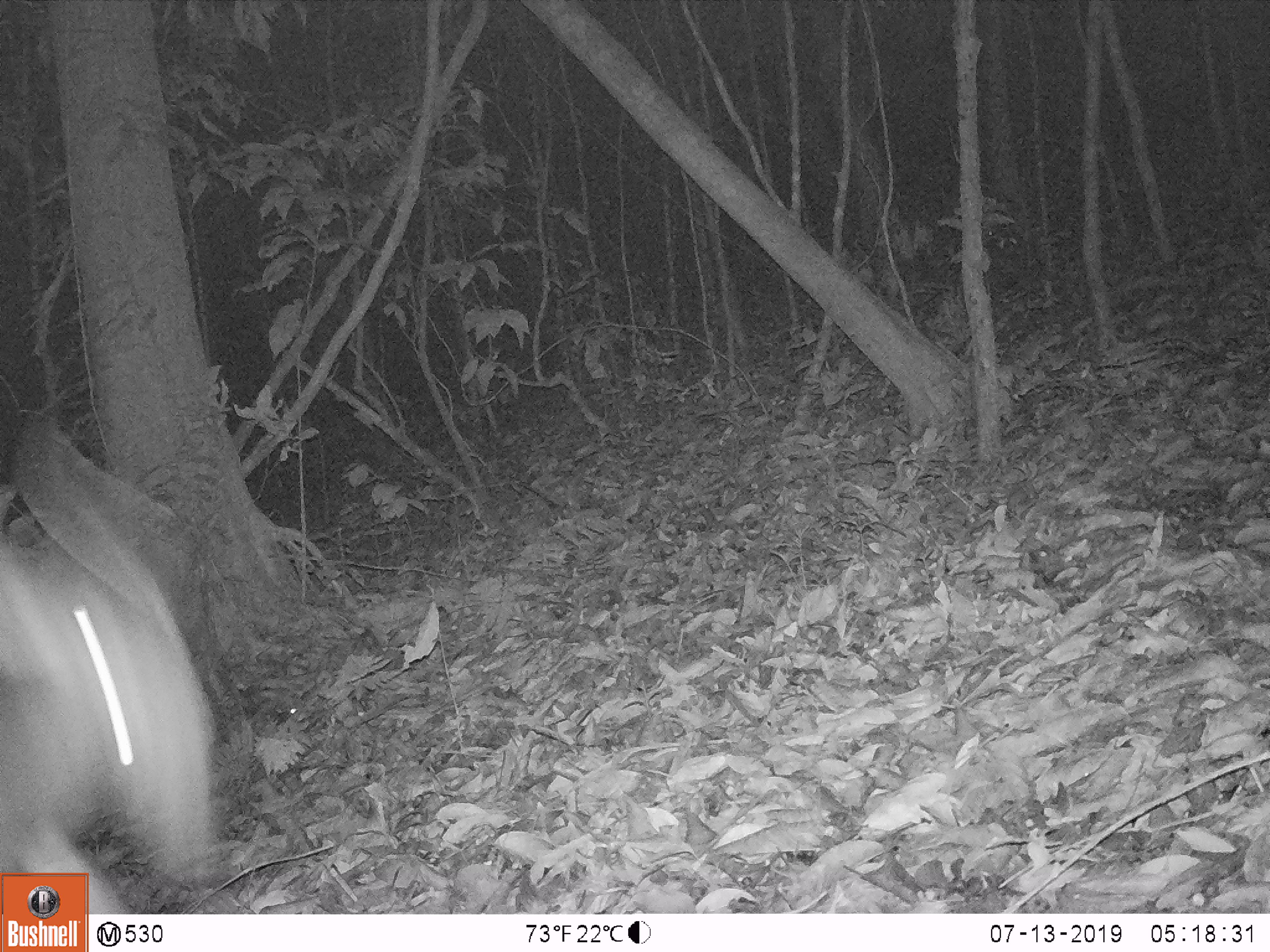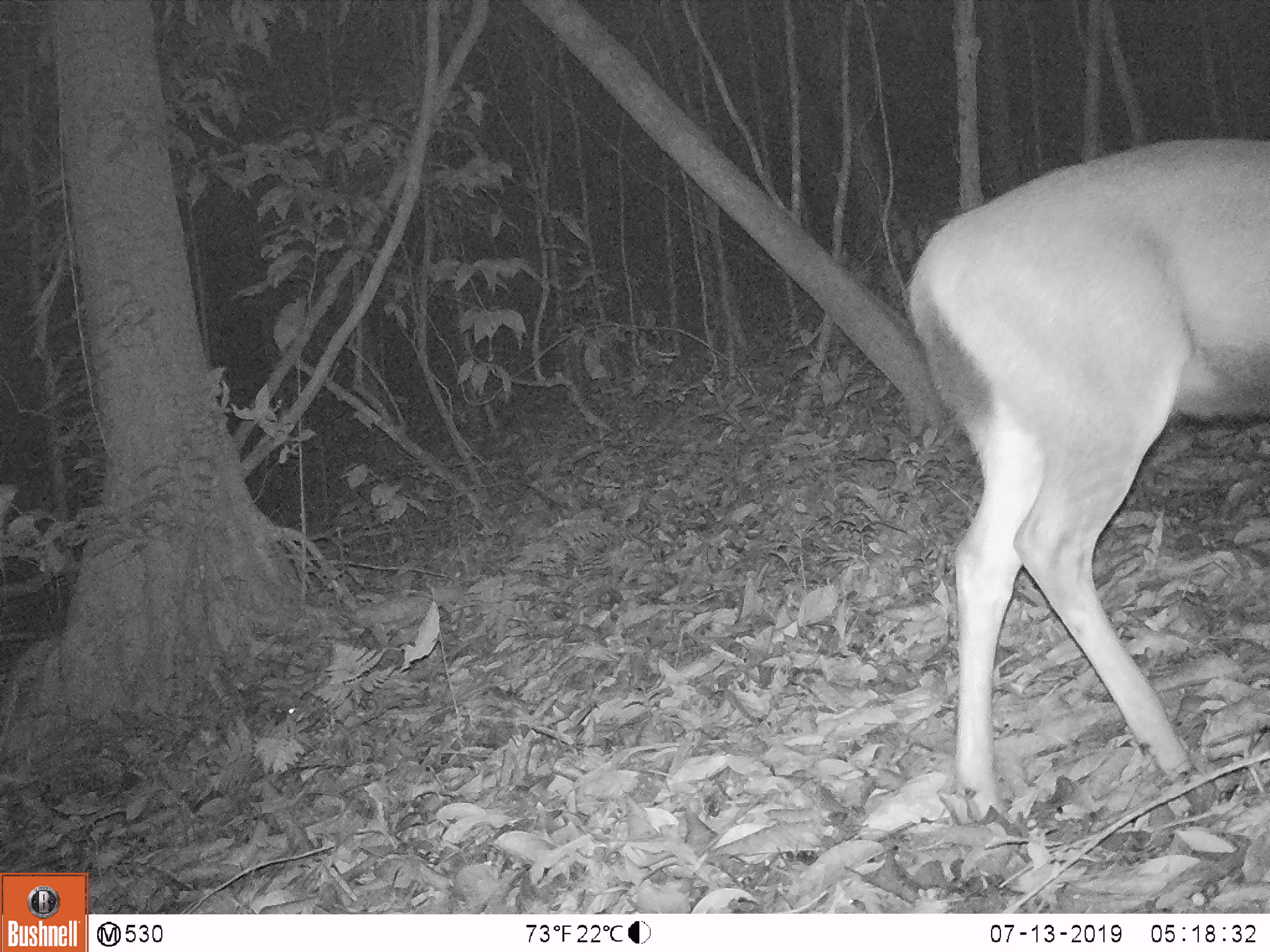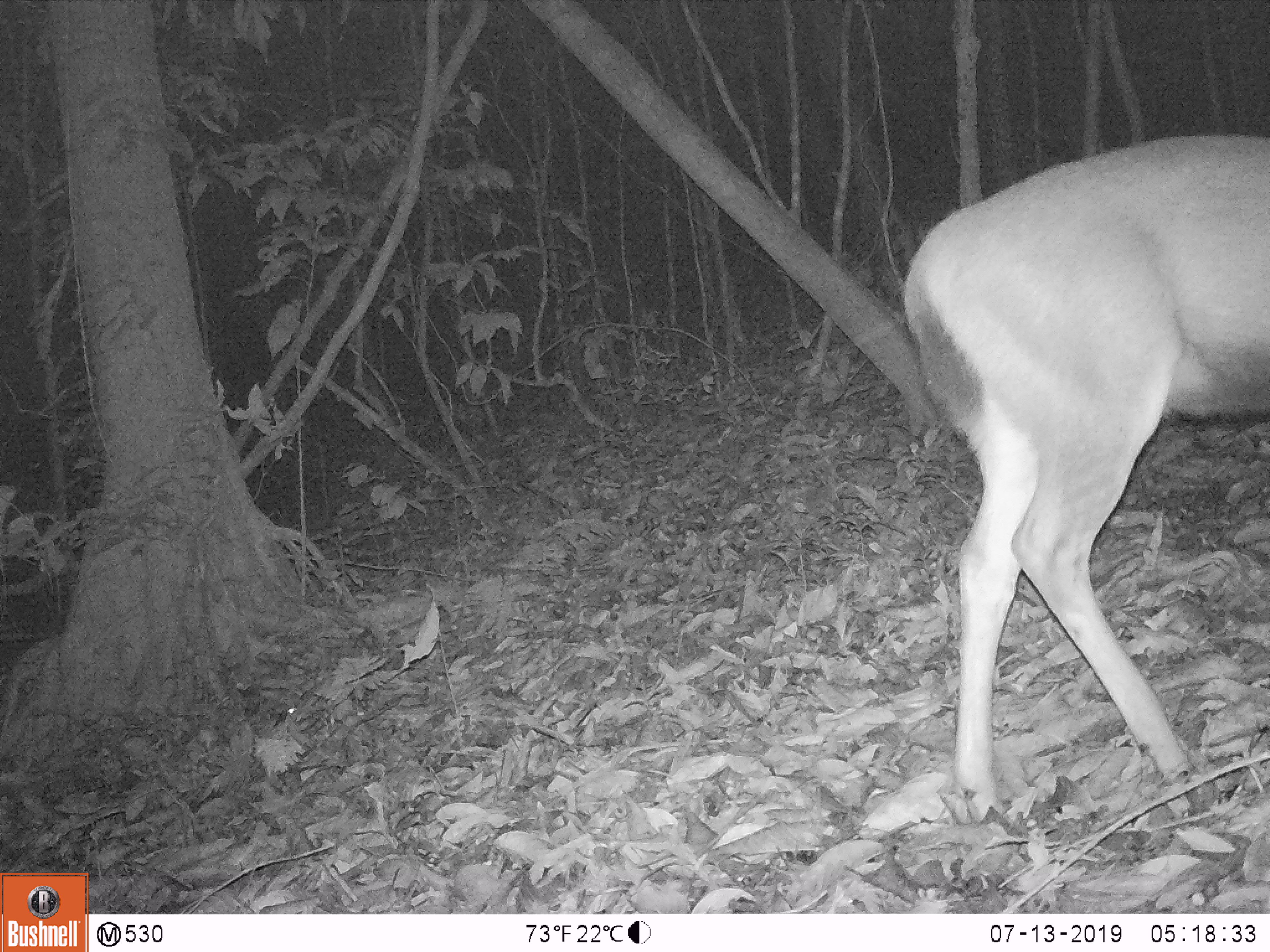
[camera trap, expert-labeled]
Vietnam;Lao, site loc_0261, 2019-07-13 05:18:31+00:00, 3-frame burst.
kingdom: Animalia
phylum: Chordata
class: Mammalia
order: Artiodactyla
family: Cervidae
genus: Rusa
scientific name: Rusa unicolor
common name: sambar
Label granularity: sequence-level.